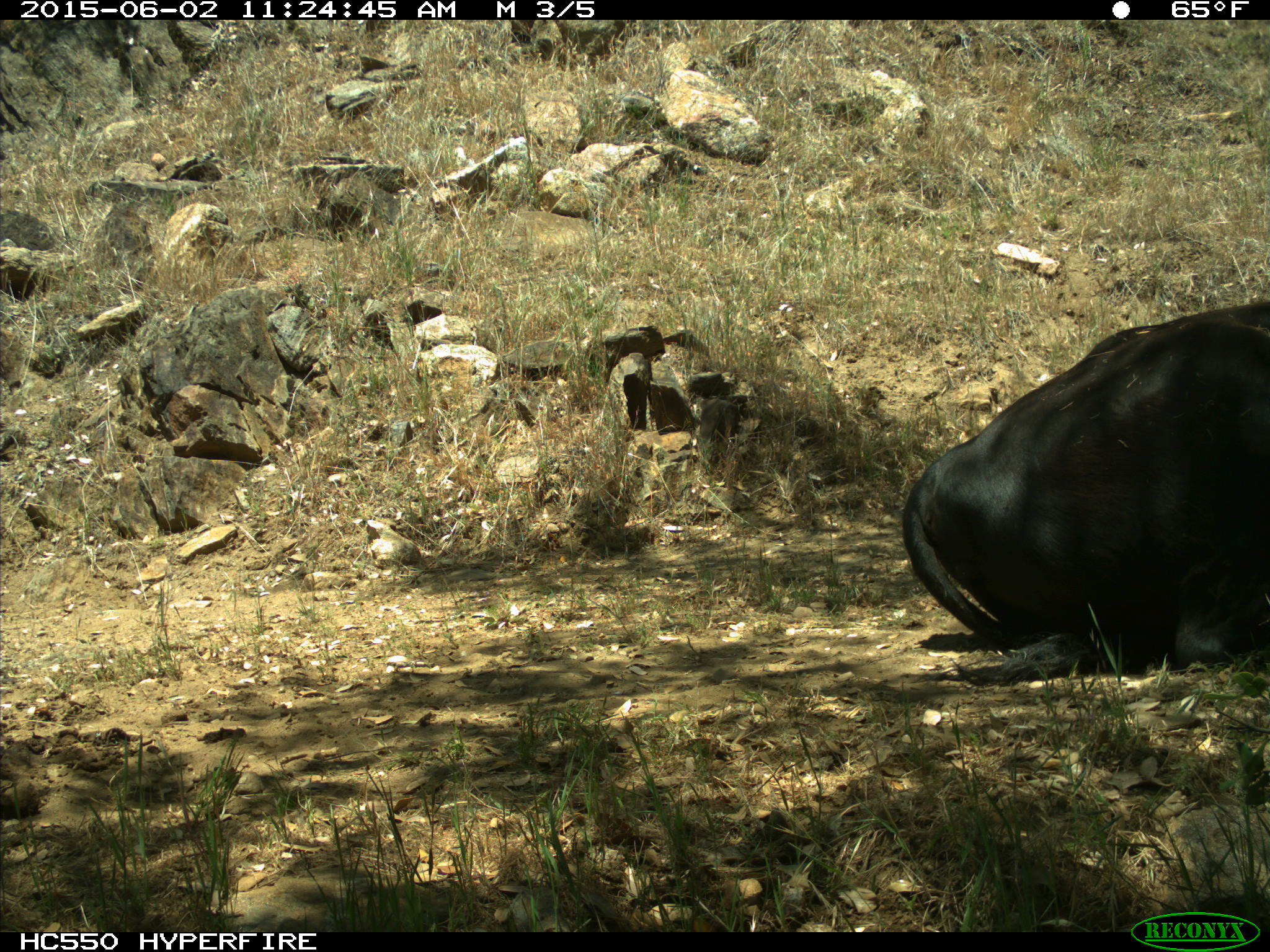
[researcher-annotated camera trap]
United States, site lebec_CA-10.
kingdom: Animalia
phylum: Chordata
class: Mammalia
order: Artiodactyla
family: Bovidae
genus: Bos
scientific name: Bos taurus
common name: domestic cow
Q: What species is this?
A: Bos taurus (domestic cow).